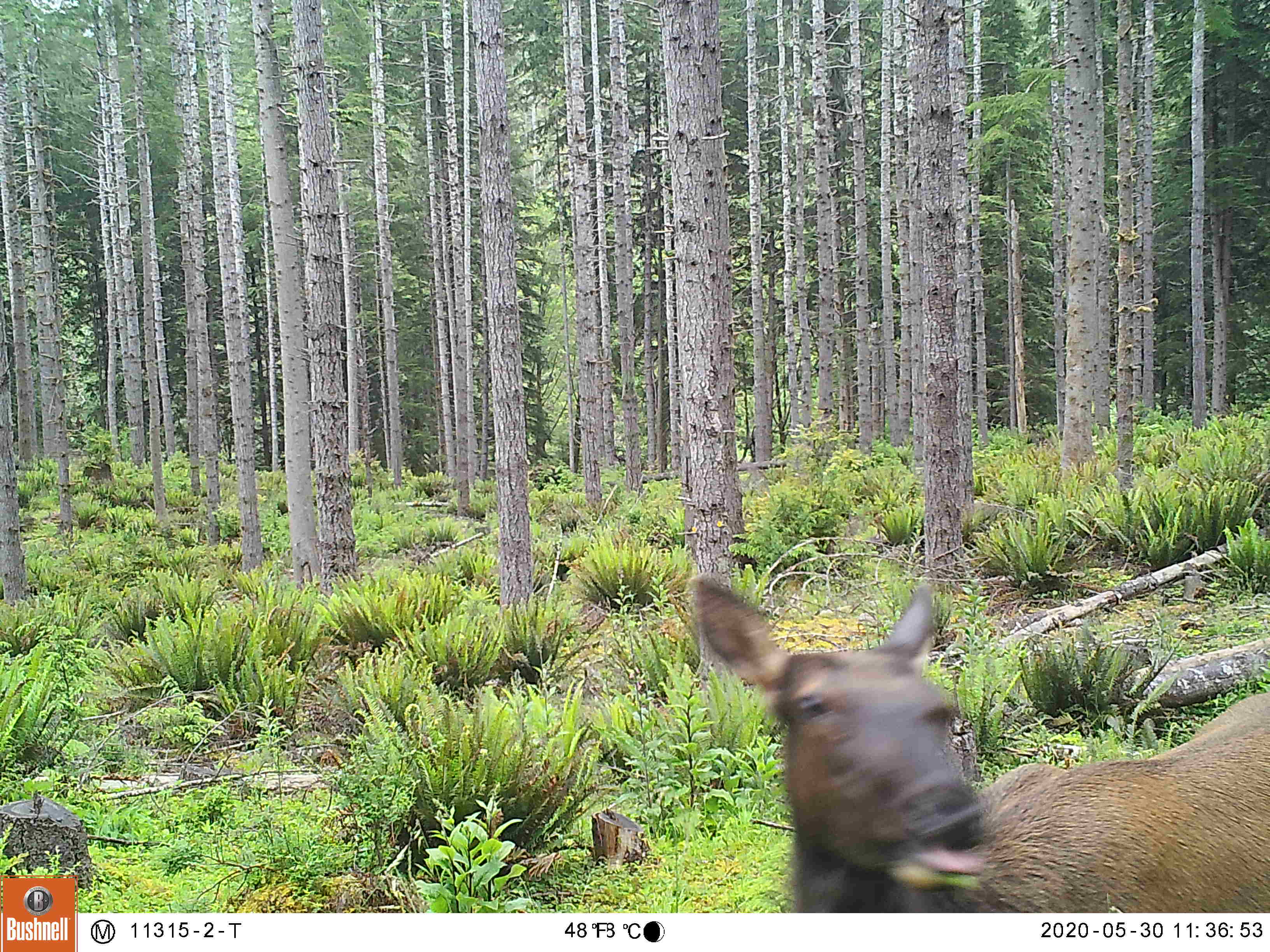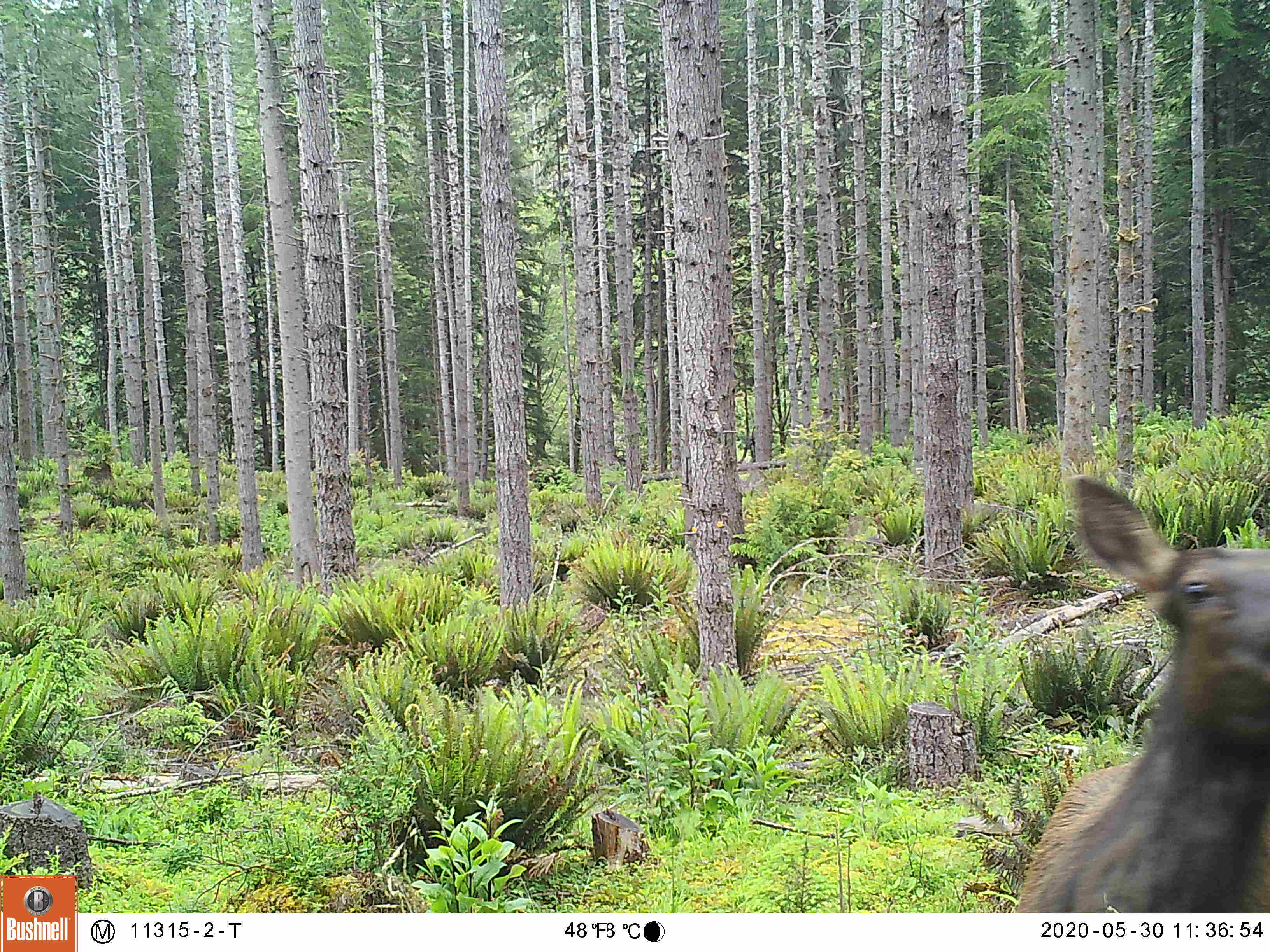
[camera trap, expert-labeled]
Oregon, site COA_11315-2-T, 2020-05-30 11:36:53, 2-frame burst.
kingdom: Animalia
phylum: Chordata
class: Mammalia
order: Artiodactyla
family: Cervidae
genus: Cervus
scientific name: Cervus canadensis roosevelti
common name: roosevelt elk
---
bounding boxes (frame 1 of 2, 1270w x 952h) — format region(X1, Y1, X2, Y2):
roosevelt elk: region(677, 556, 1266, 904)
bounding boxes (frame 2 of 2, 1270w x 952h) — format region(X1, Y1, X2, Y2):
roosevelt elk: region(1010, 459, 1266, 904)